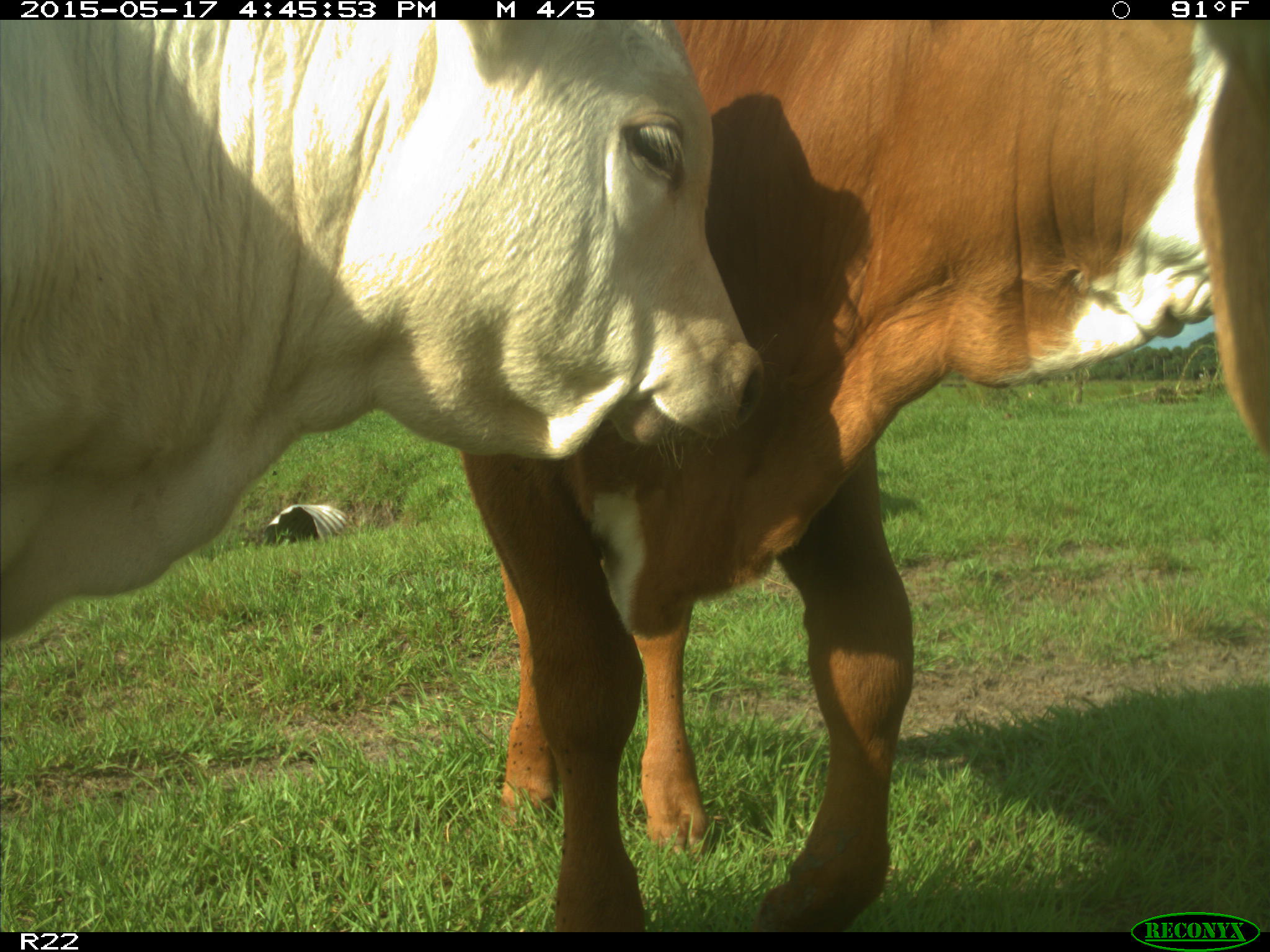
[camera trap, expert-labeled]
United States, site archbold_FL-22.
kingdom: Animalia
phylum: Chordata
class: Mammalia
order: Artiodactyla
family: Bovidae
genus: Bos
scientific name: Bos taurus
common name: domestic cow